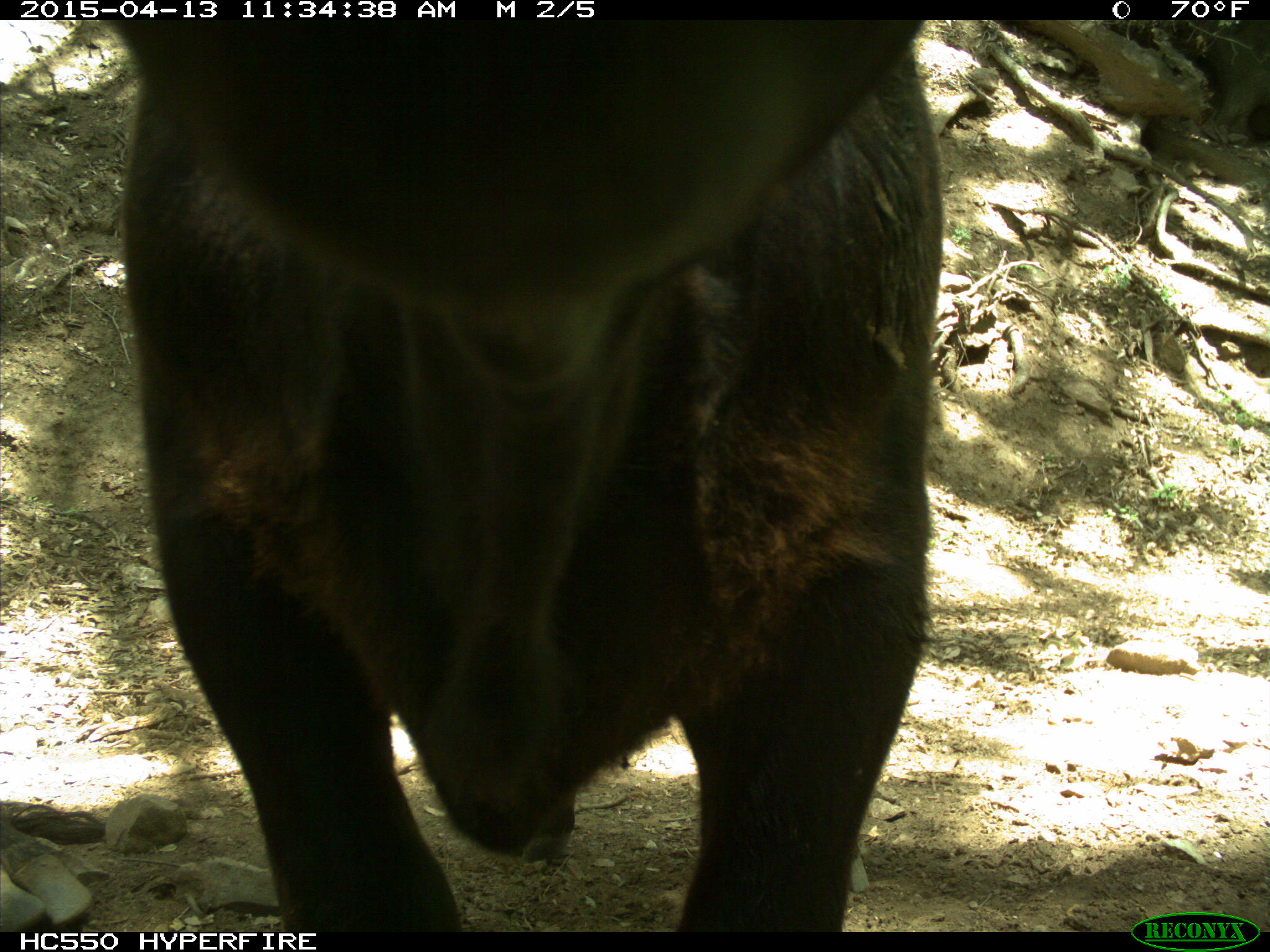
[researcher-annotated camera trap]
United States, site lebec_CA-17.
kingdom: Animalia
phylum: Chordata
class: Mammalia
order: Artiodactyla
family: Bovidae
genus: Bos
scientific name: Bos taurus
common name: domestic cow